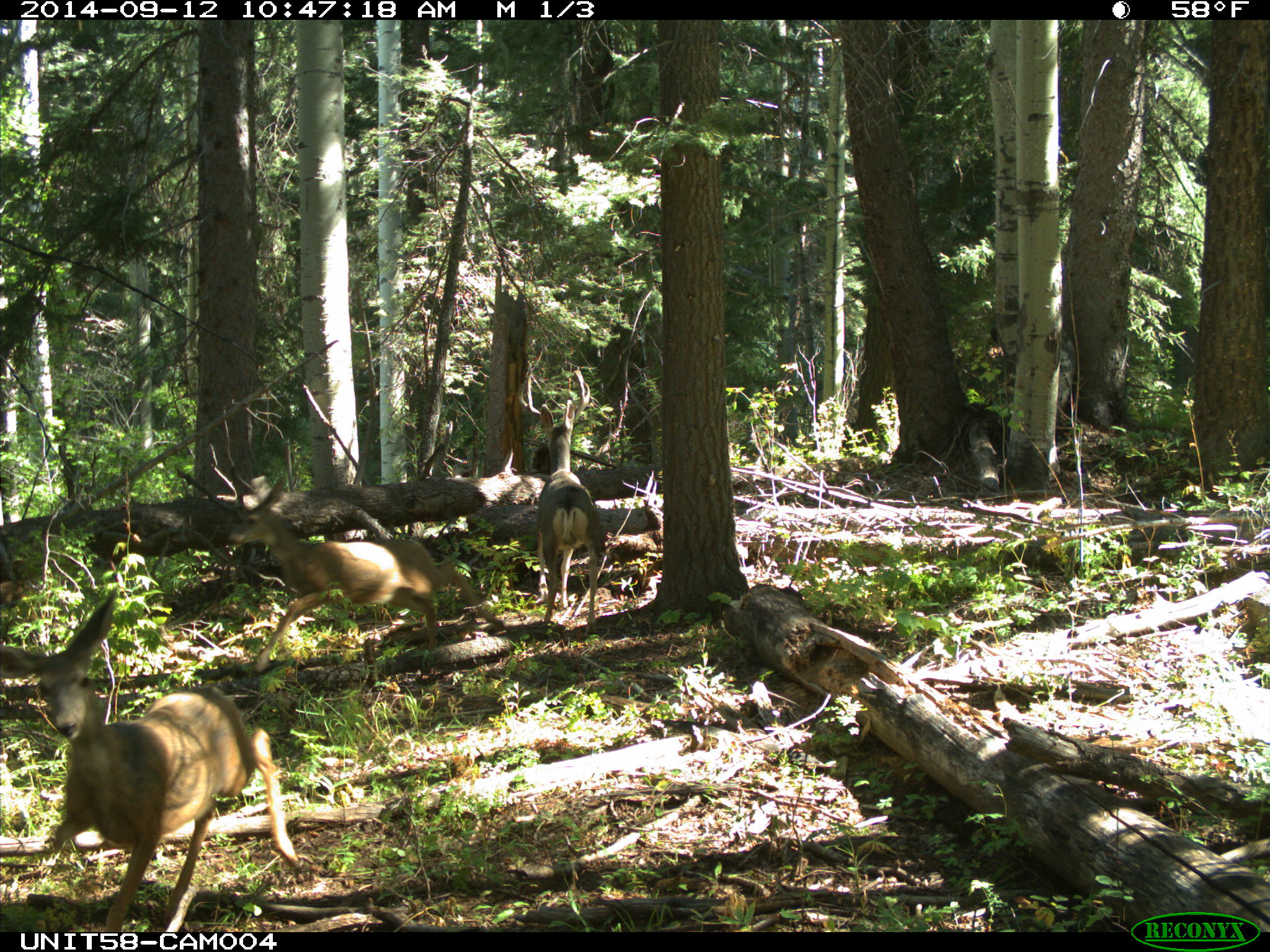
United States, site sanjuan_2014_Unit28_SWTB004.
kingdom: Animalia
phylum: Chordata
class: Mammalia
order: Artiodactyla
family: Cervidae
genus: Odocoileus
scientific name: Odocoileus hemionus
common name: mule deer